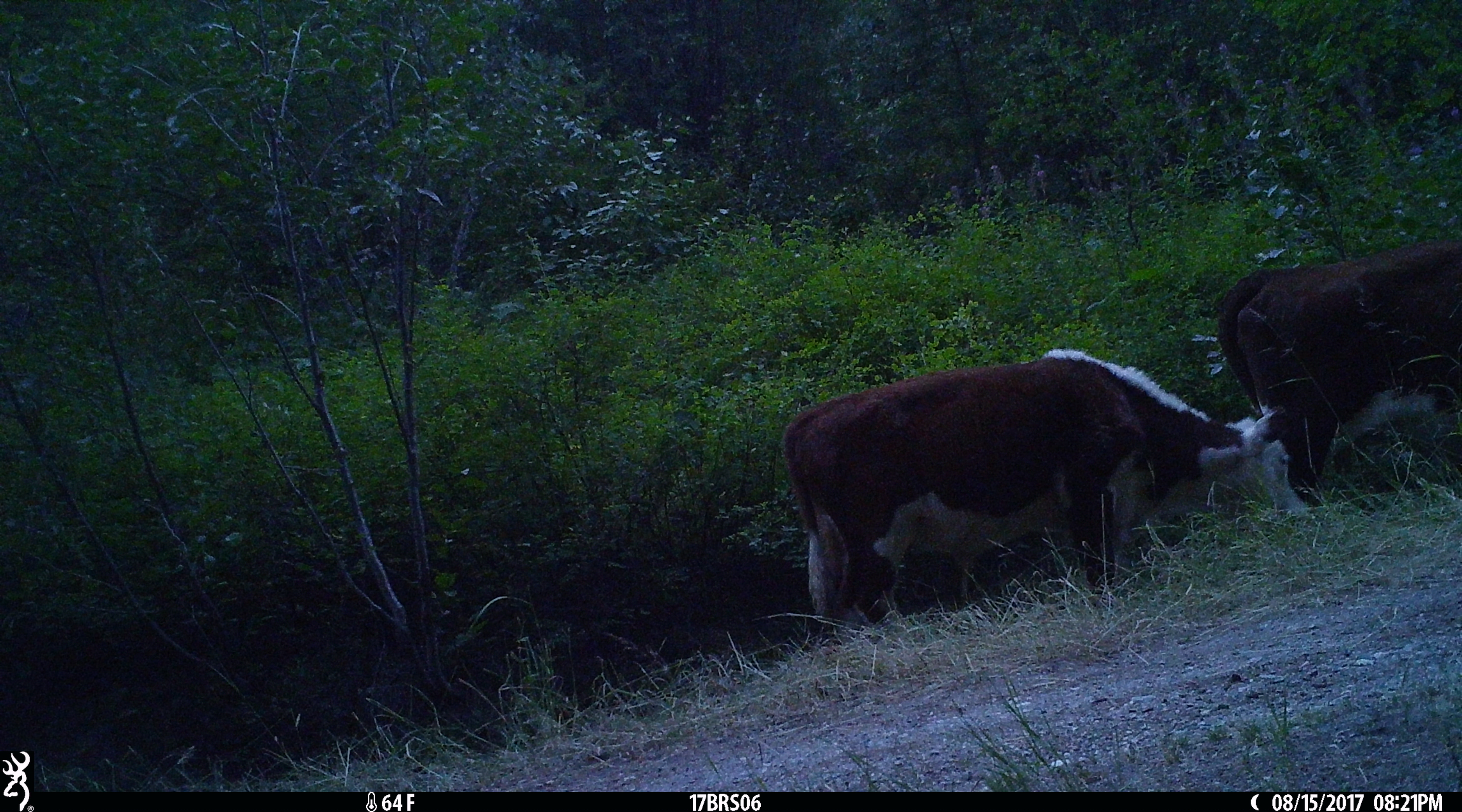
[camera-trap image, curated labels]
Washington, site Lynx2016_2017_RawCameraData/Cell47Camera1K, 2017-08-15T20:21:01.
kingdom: Animalia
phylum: Chordata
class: Mammalia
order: Artiodactyla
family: Bovidae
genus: Bos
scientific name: Bos taurus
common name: domestic cattle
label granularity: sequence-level